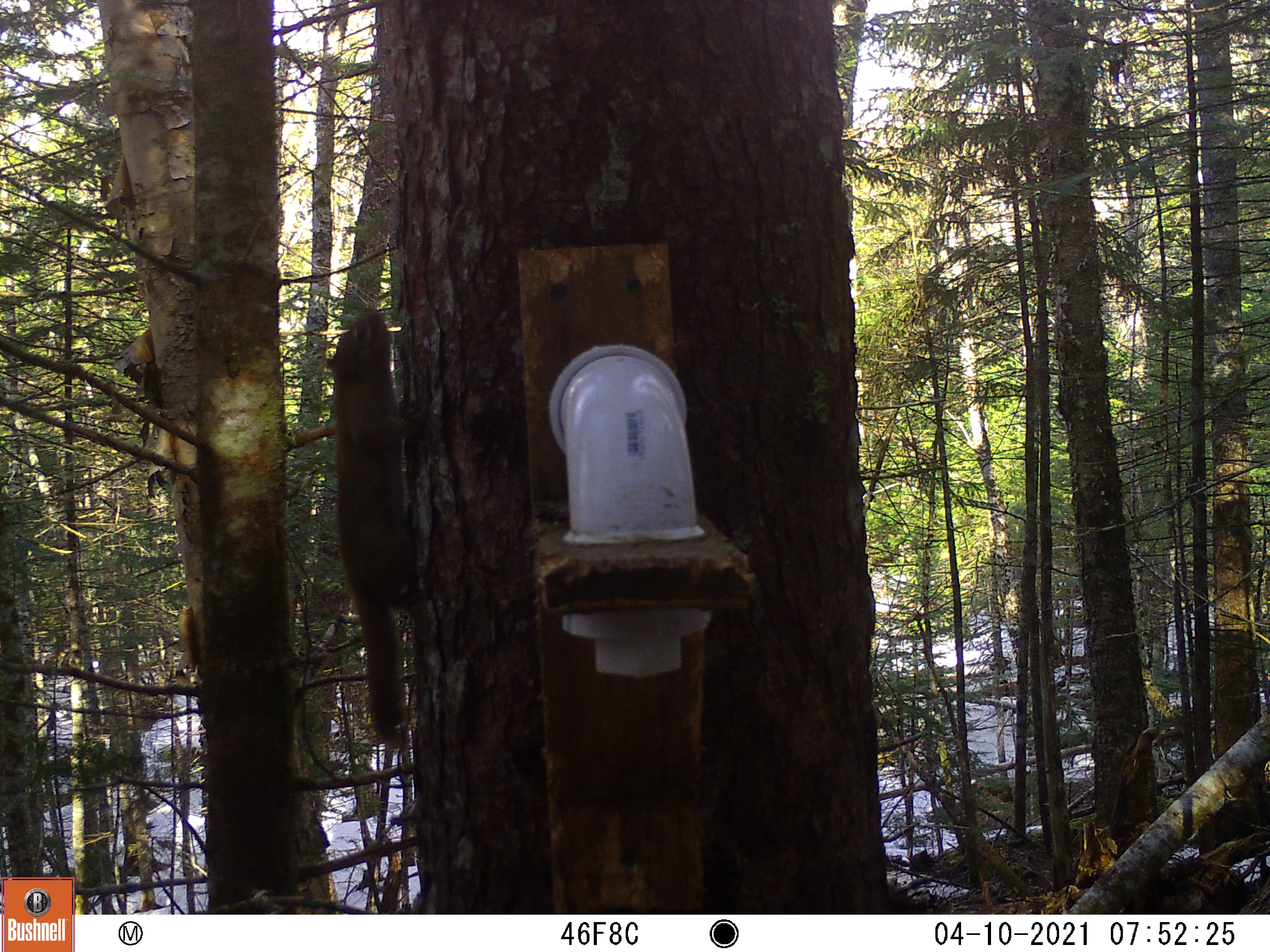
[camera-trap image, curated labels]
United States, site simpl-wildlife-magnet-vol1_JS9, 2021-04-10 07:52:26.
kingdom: Animalia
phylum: Chordata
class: Mammalia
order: Rodentia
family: Sciuridae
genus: Tamiasciurus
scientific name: Tamiasciurus hudsonicus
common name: red squirrel